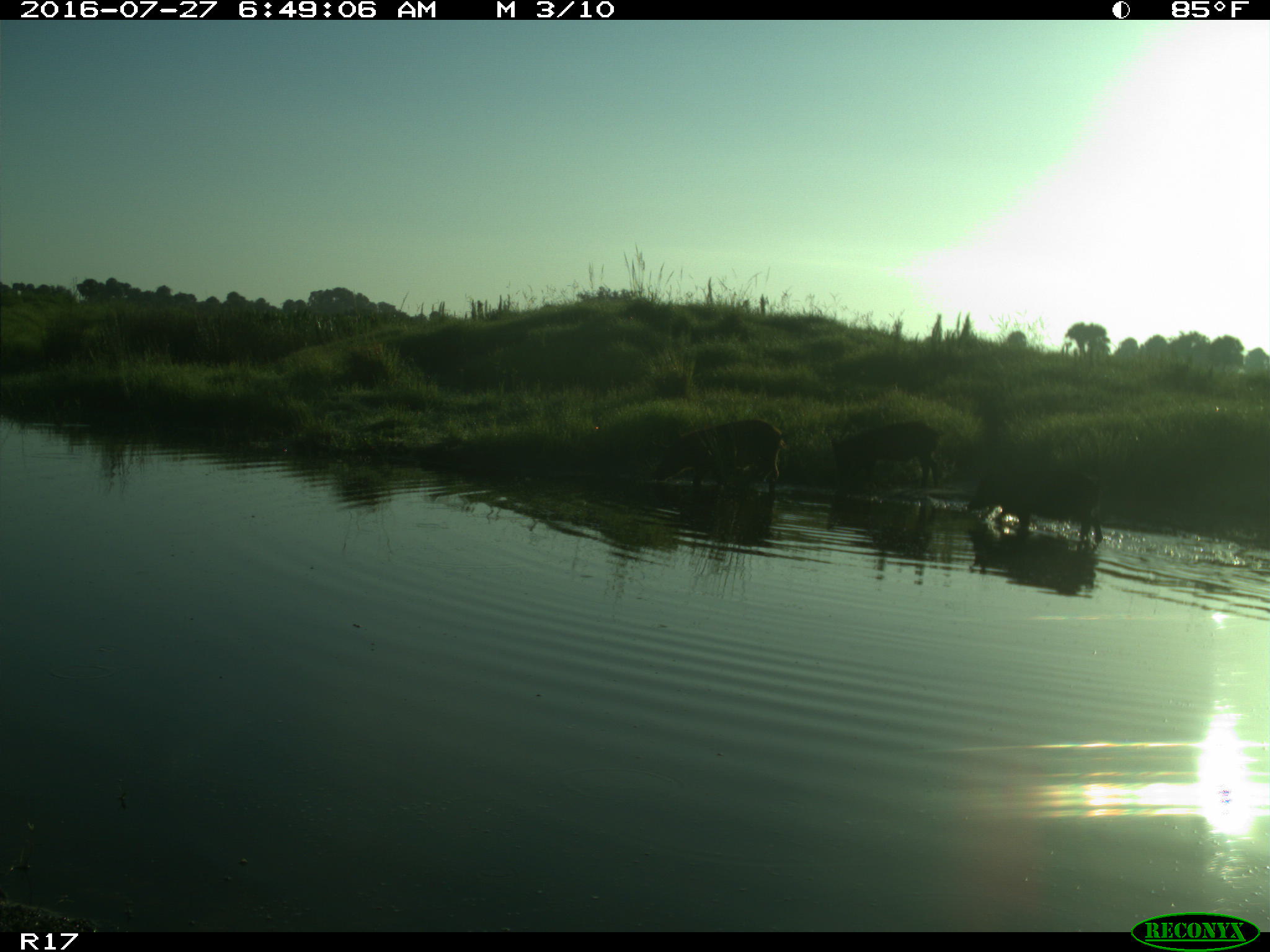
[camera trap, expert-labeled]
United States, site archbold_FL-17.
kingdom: Animalia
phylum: Chordata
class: Mammalia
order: Artiodactyla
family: Suidae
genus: Sus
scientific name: Sus scrofa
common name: wild boar